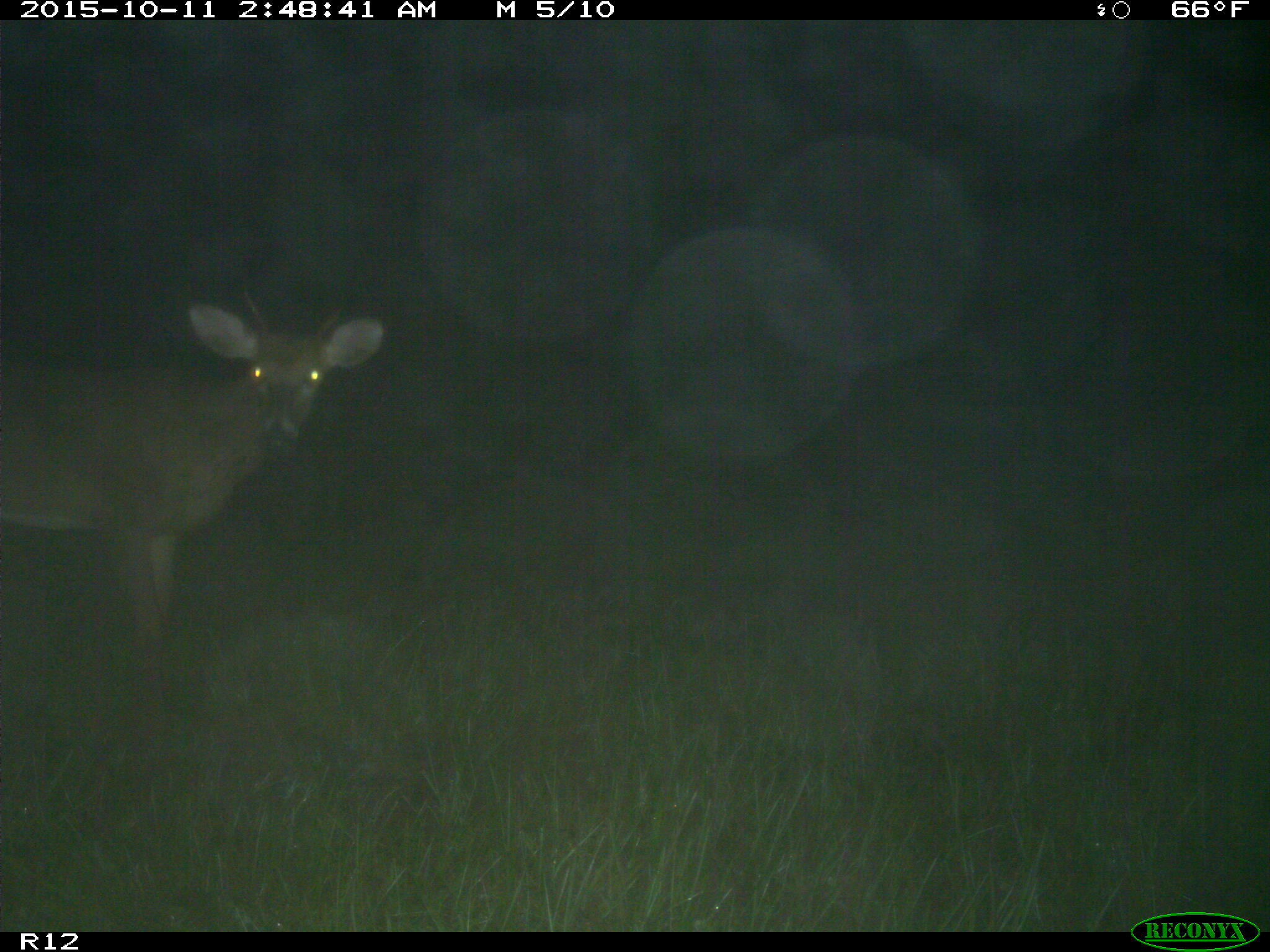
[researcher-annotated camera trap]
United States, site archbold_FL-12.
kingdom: Animalia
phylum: Chordata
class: Mammalia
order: Artiodactyla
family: Cervidae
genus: Odocoileus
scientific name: Odocoileus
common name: deer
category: unidentified deer